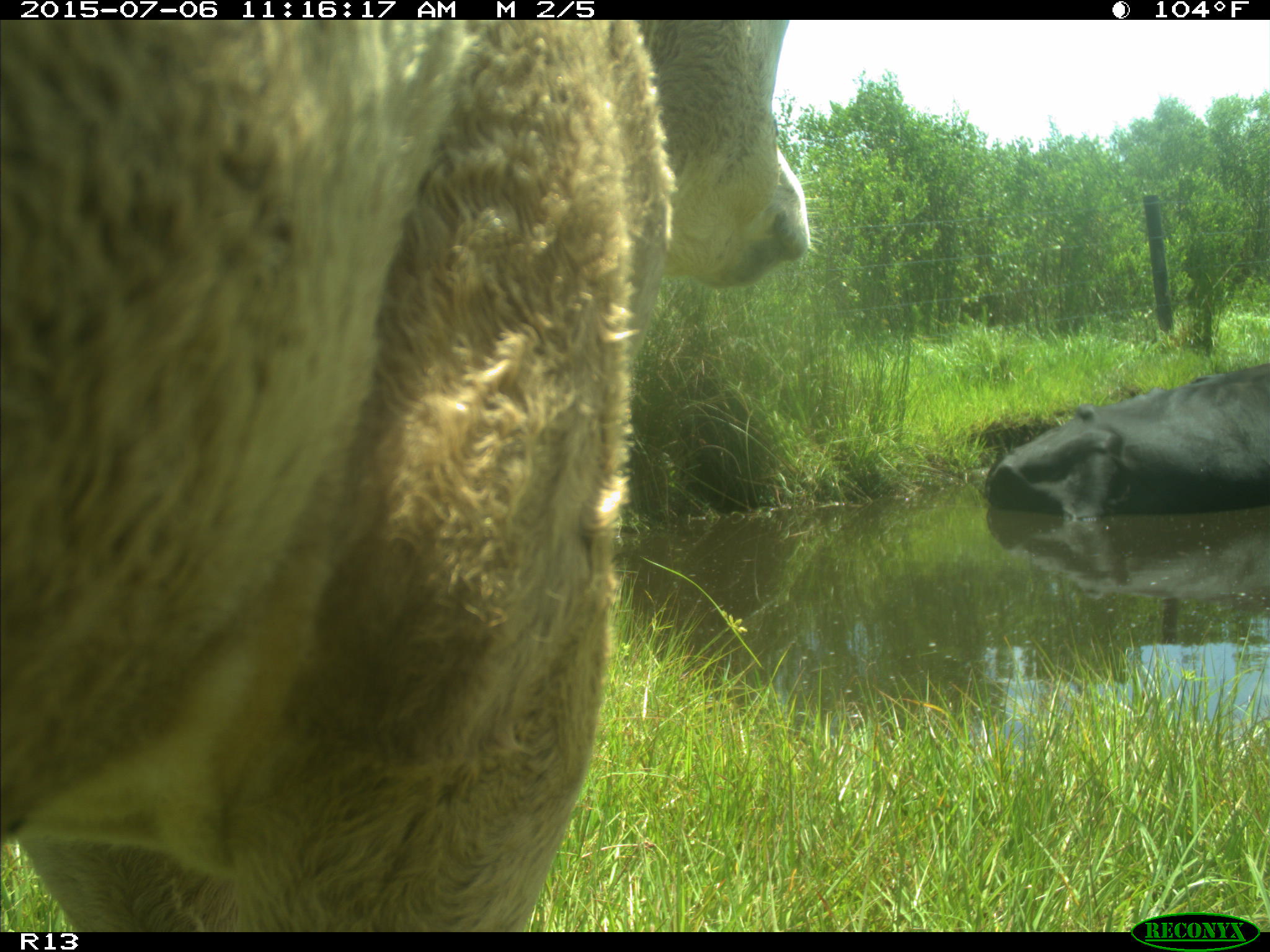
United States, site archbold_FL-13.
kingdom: Animalia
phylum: Chordata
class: Mammalia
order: Artiodactyla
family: Bovidae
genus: Bos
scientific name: Bos taurus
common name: domestic cow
Bos taurus (domestic cow).